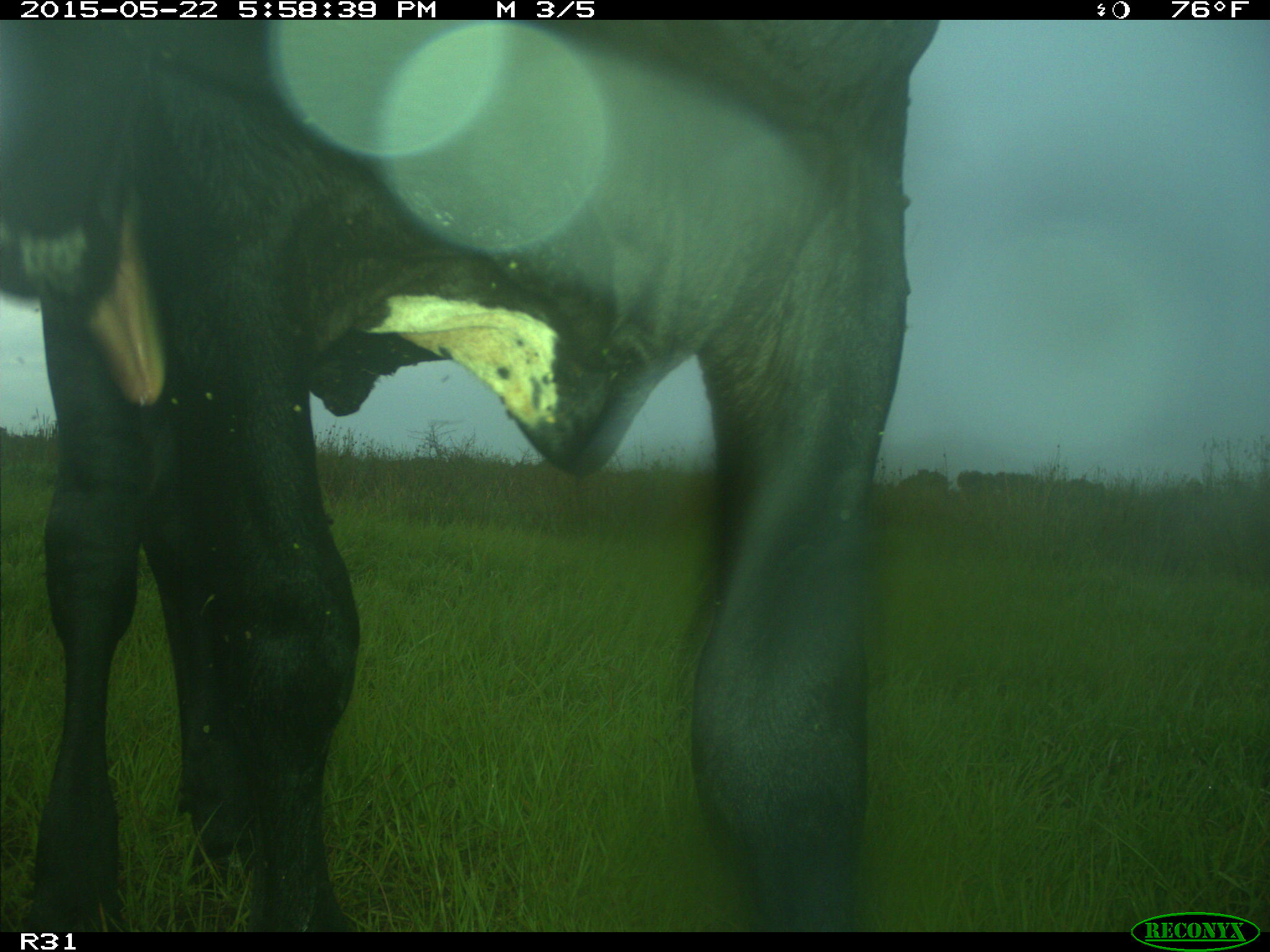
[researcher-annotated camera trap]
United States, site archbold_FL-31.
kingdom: Animalia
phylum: Chordata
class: Mammalia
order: Artiodactyla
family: Bovidae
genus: Bos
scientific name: Bos taurus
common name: domestic cow